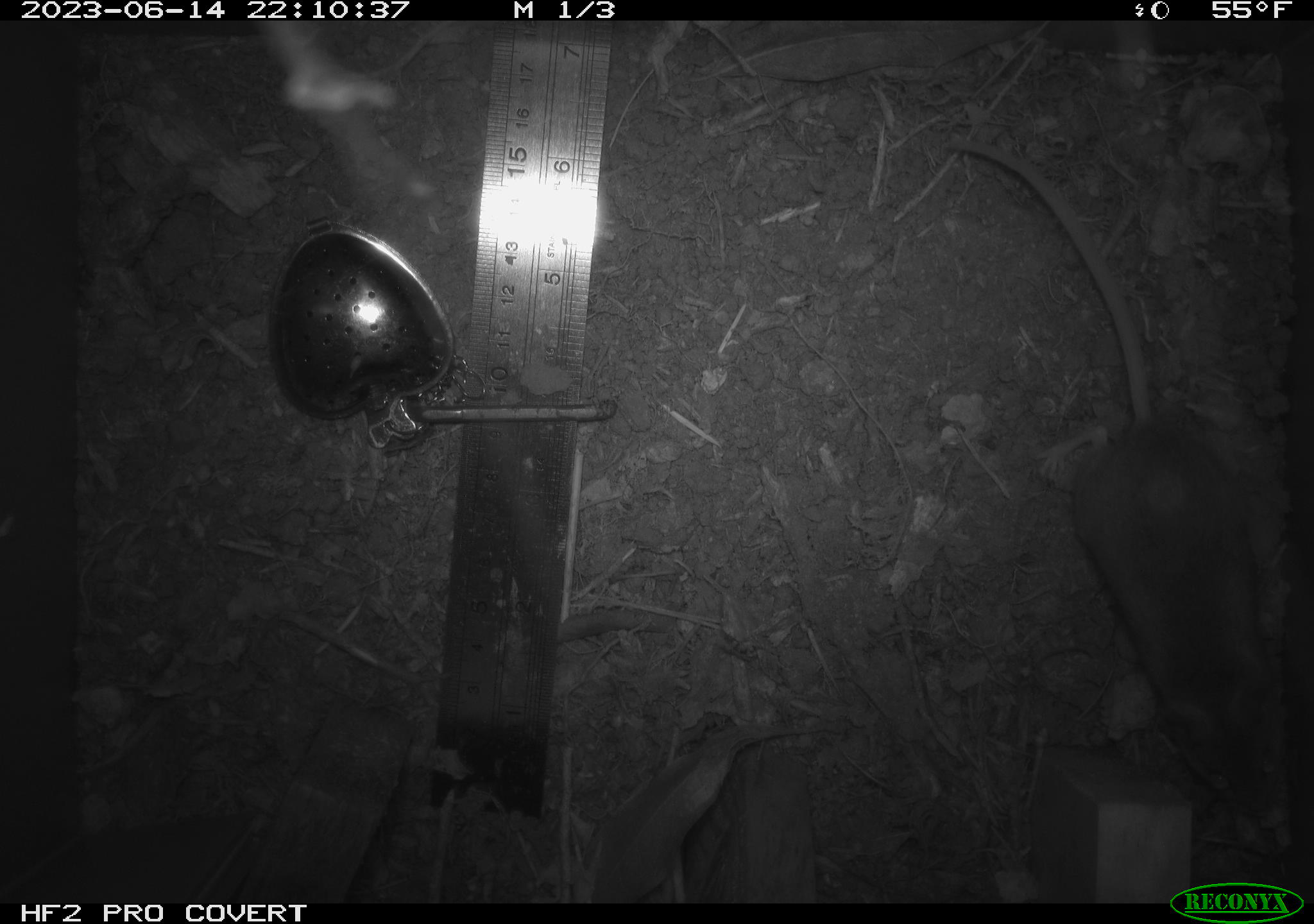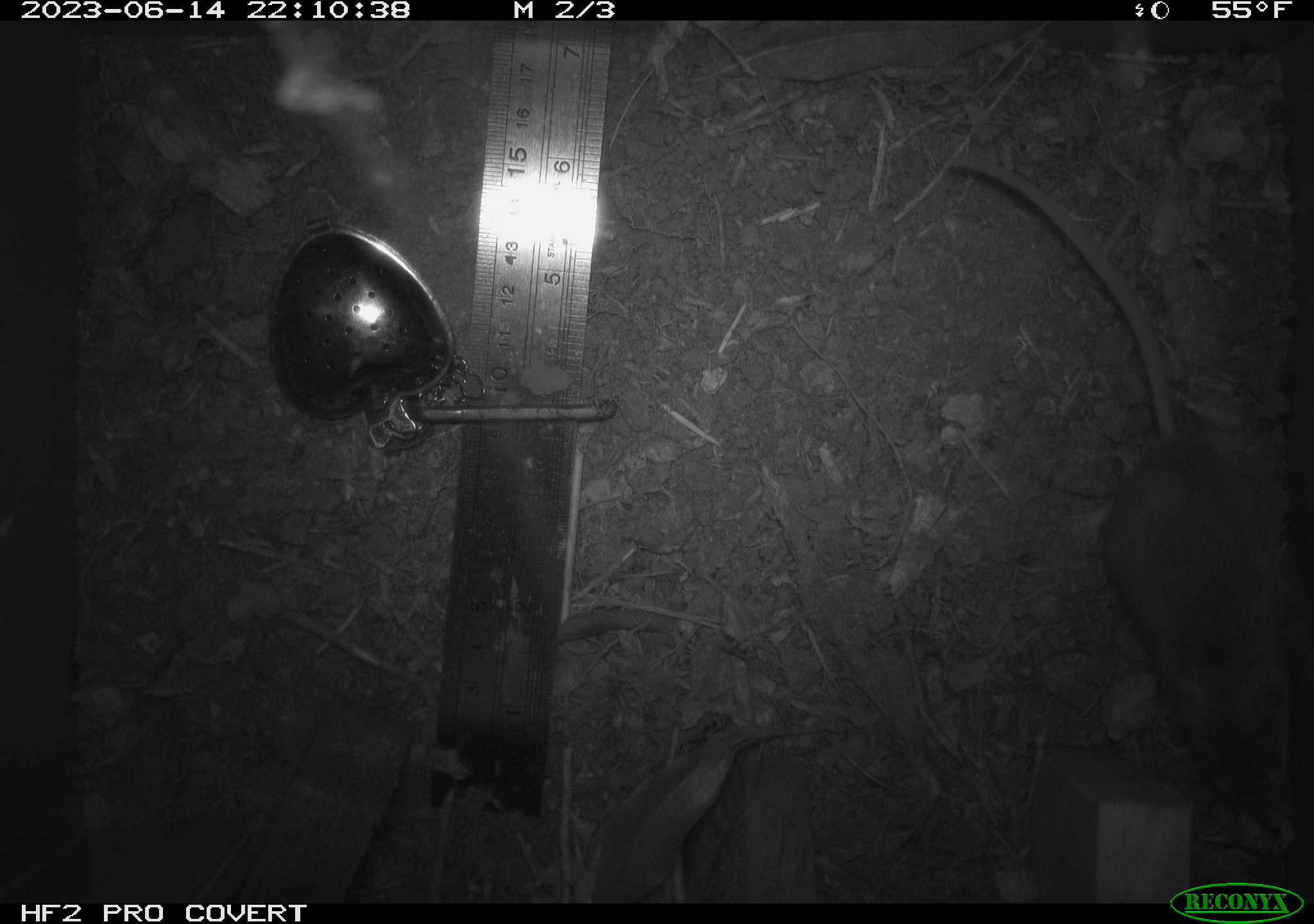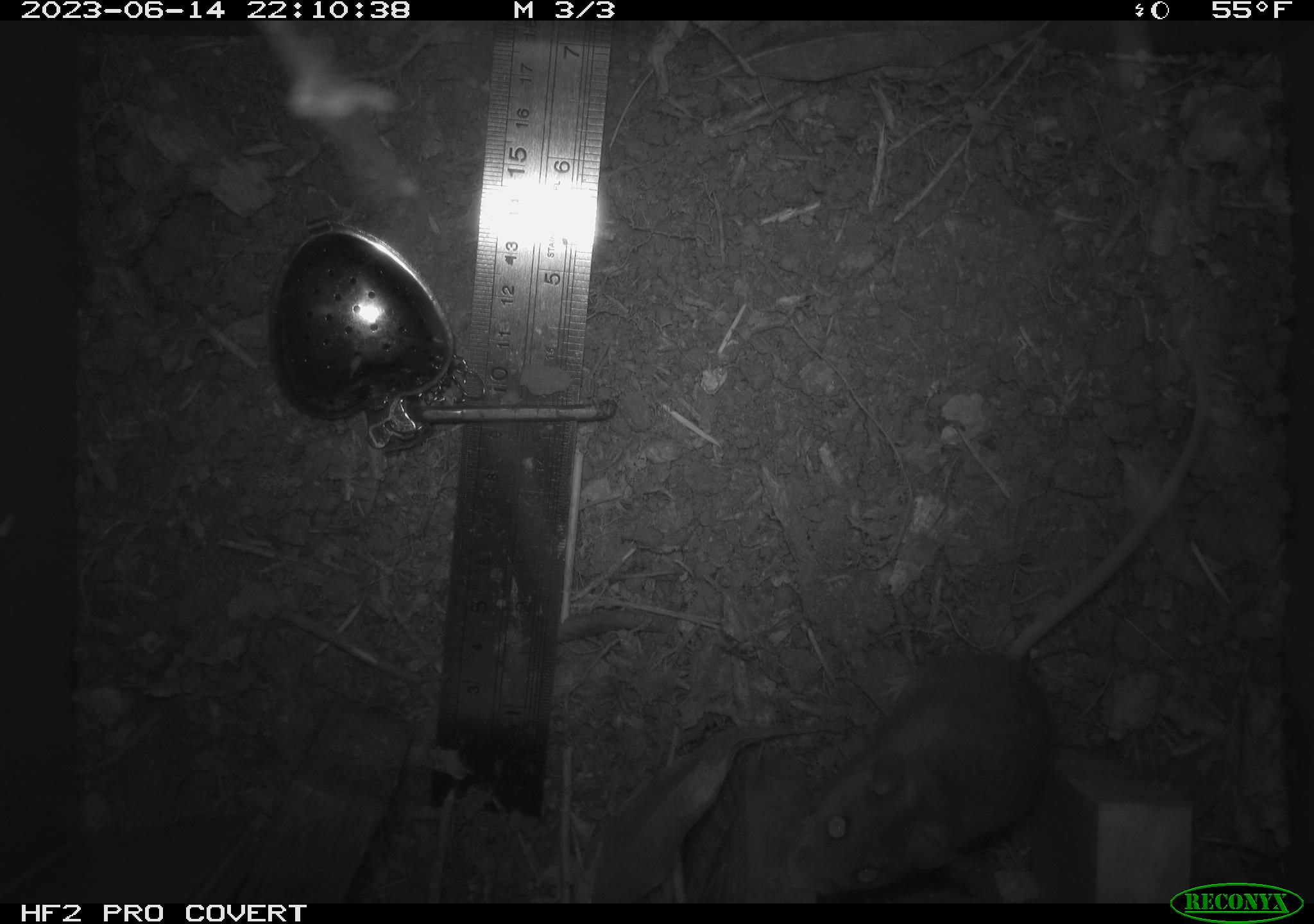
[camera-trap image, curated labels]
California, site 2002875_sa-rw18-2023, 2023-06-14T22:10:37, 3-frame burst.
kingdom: Animalia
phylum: Chordata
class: Mammalia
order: Rodentia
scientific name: Rodentia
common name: mouse species